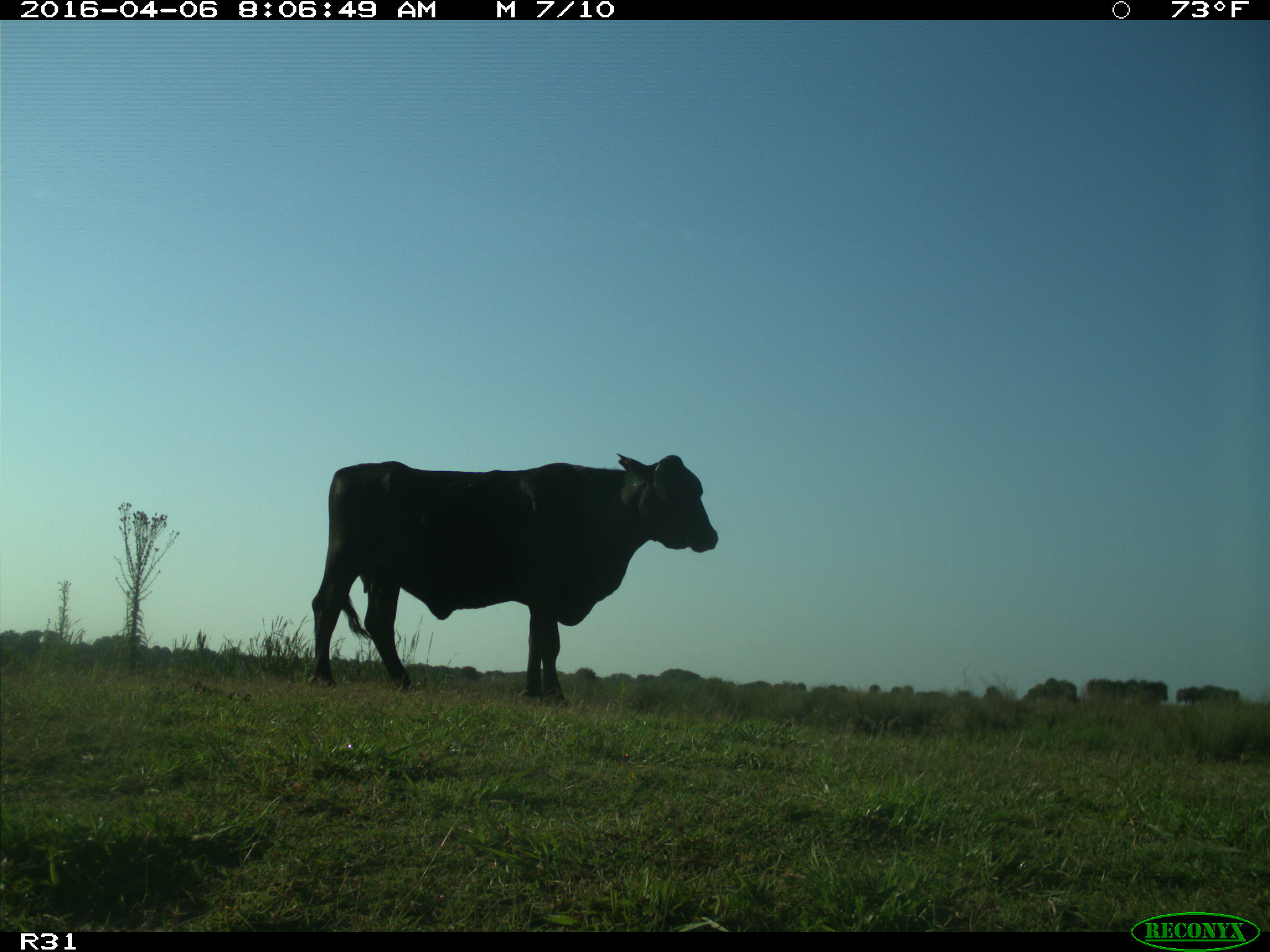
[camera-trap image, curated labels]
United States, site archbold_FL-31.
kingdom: Animalia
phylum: Chordata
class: Mammalia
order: Artiodactyla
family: Bovidae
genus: Bos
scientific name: Bos taurus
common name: domestic cow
Bos taurus (domestic cow).